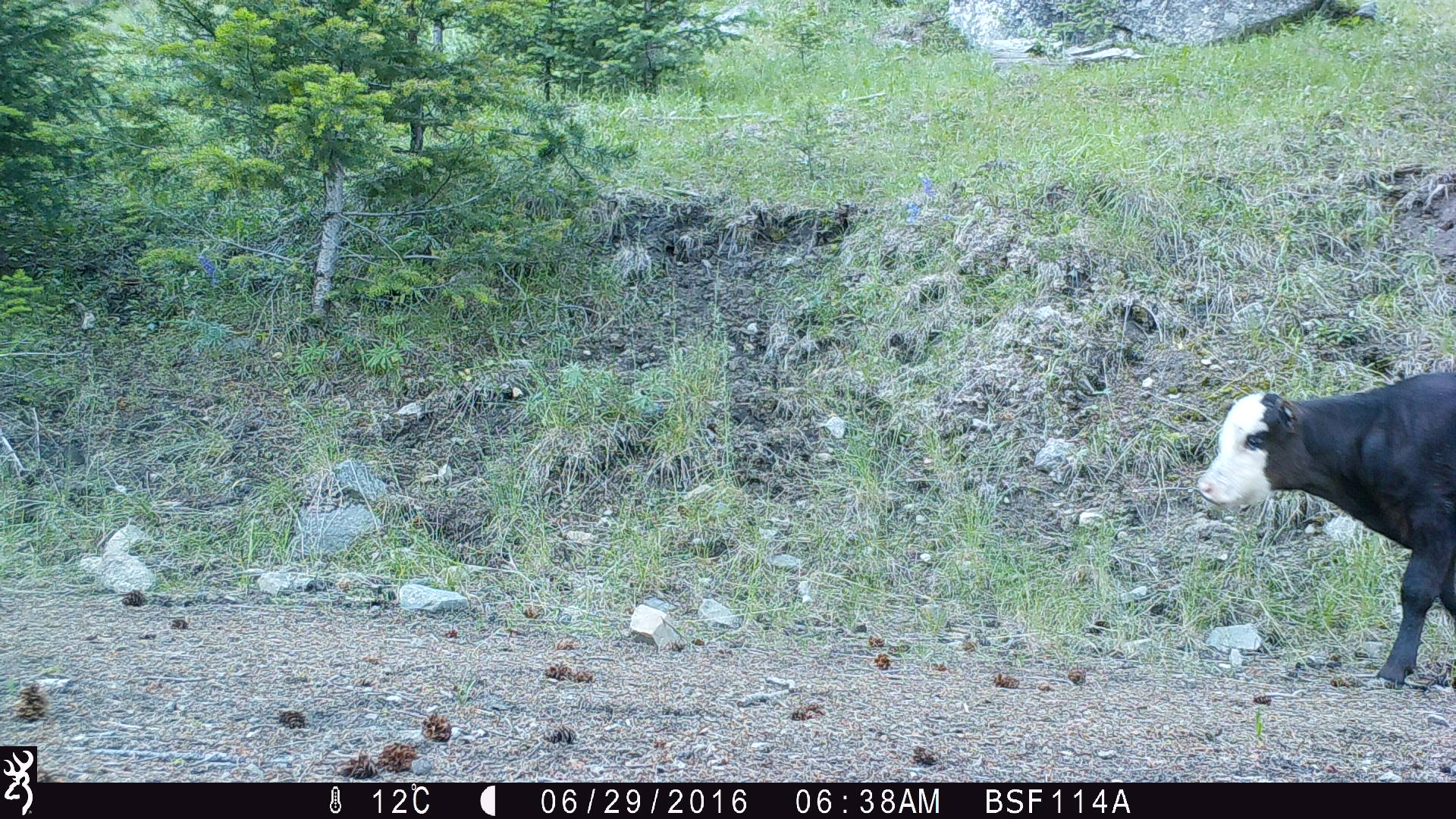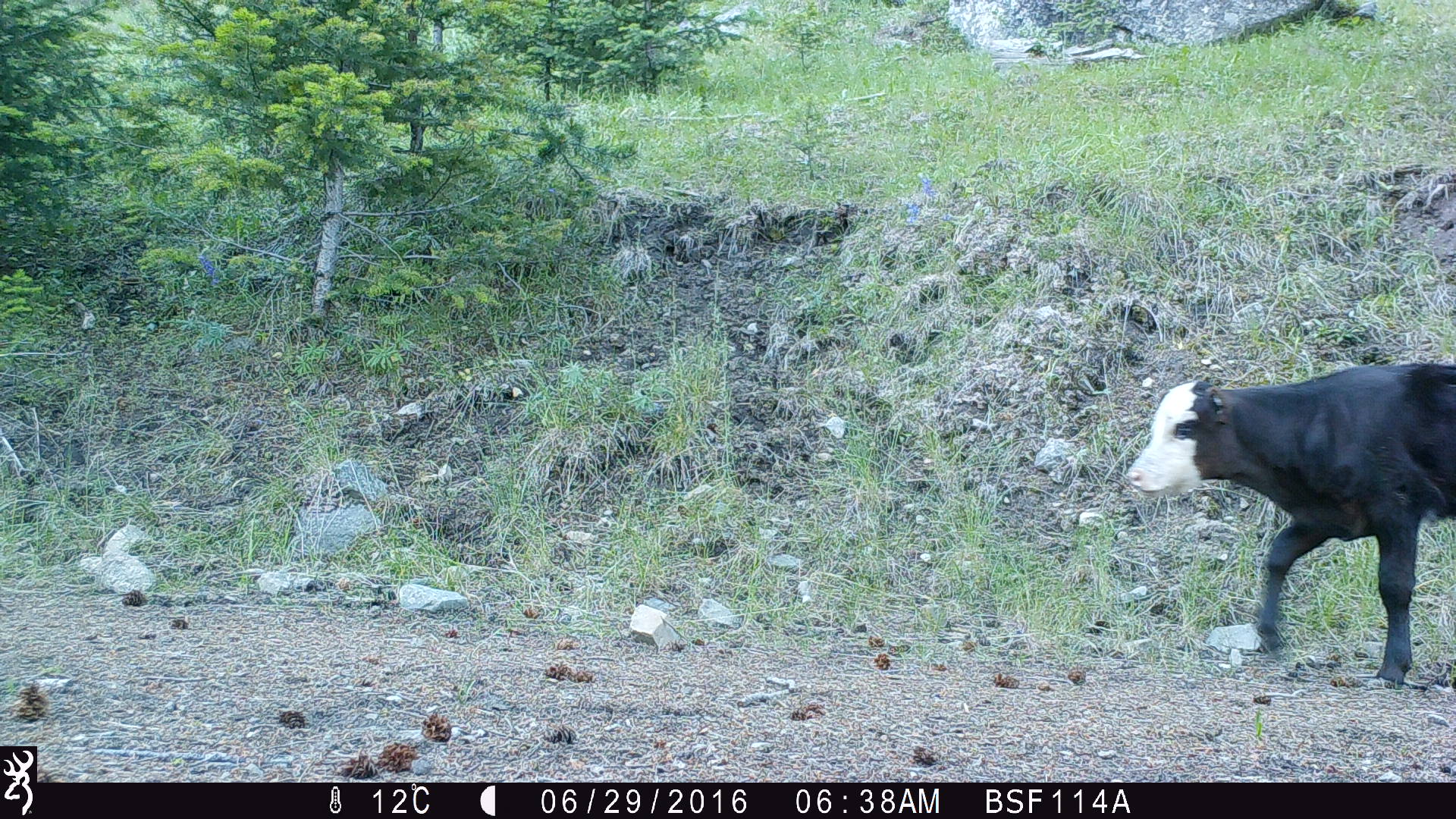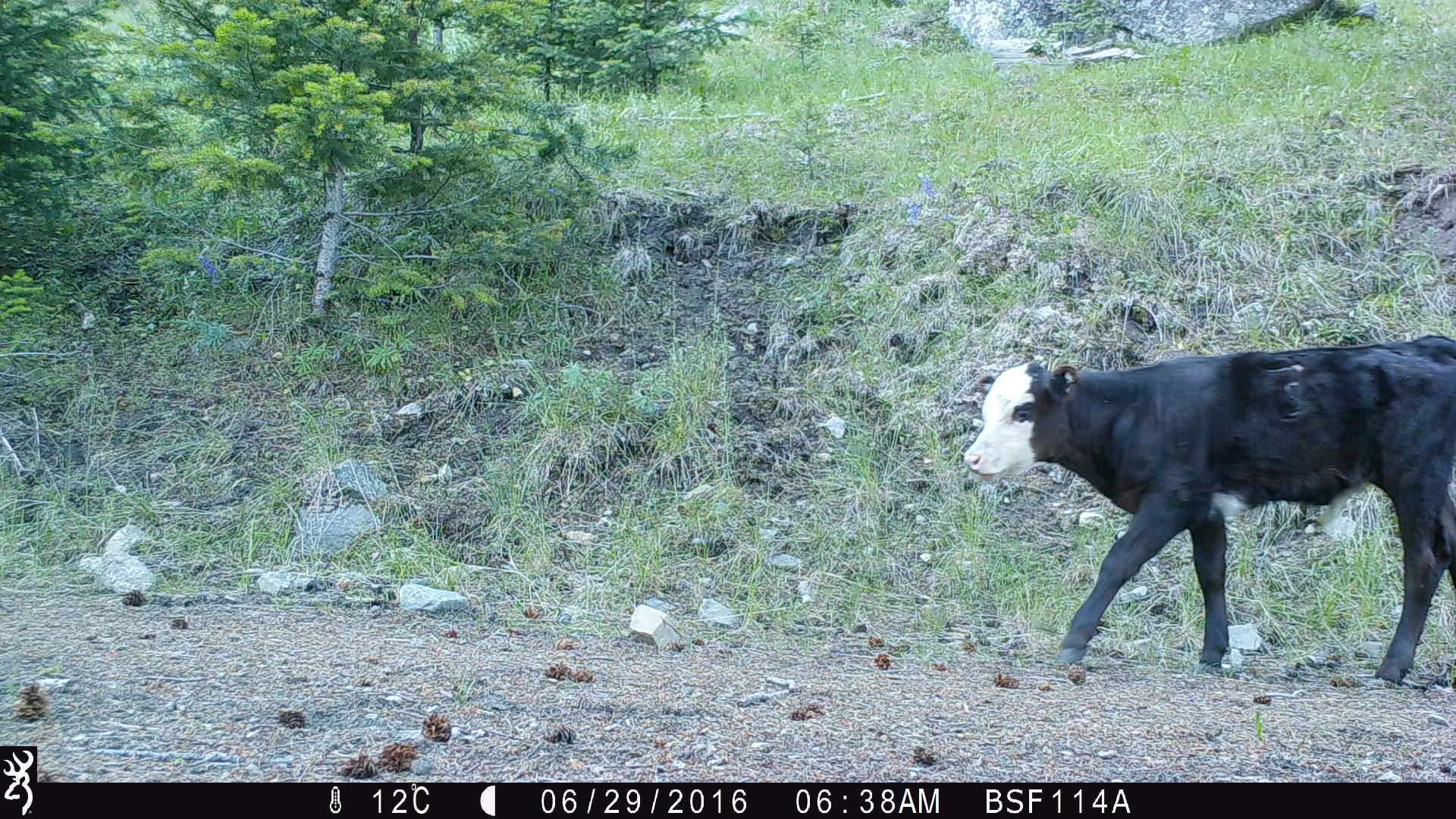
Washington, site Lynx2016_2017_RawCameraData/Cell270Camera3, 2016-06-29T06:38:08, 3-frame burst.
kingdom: Animalia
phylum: Chordata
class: Mammalia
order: Artiodactyla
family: Bovidae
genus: Bos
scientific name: Bos taurus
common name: domestic cattle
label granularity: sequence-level